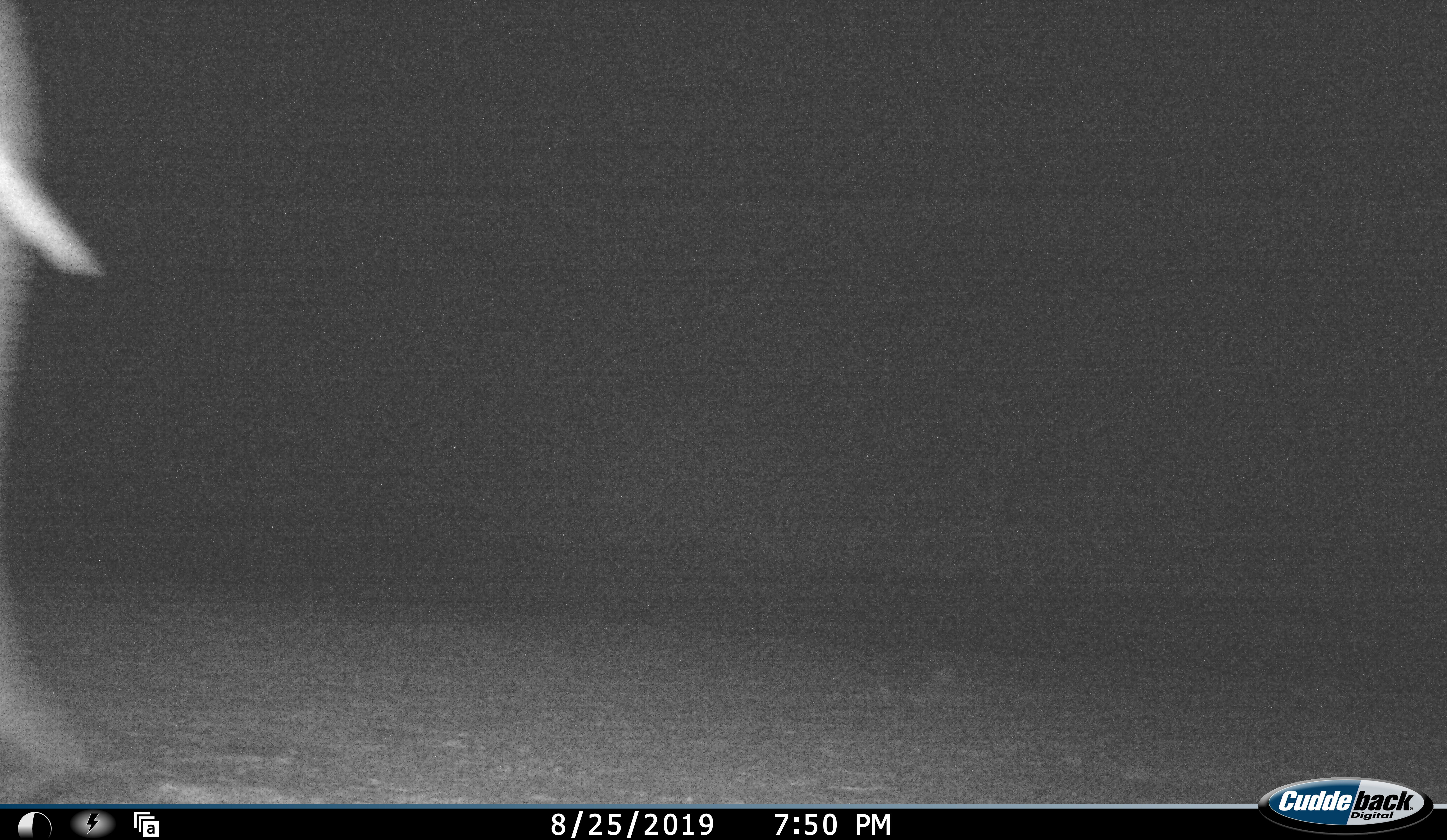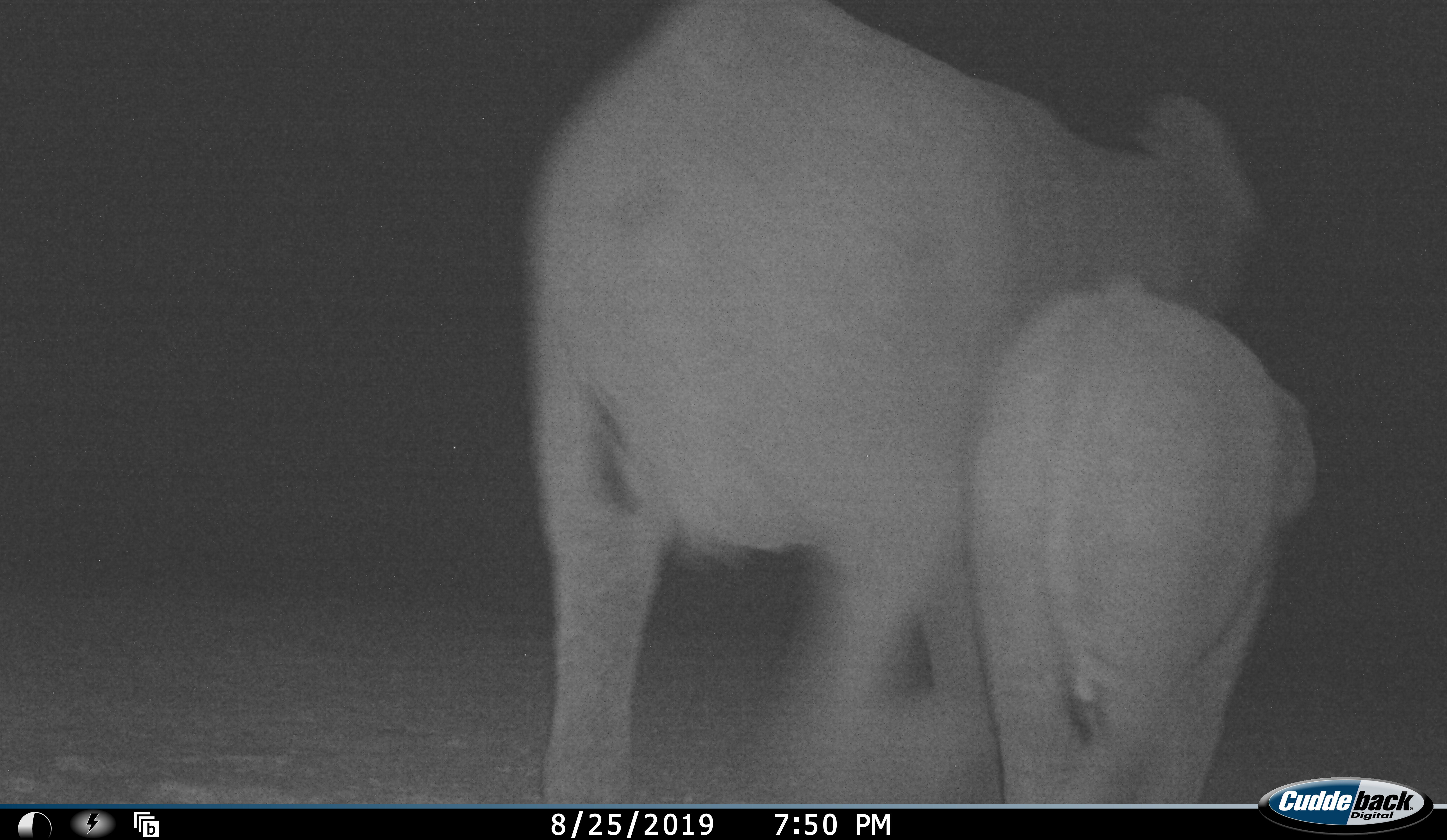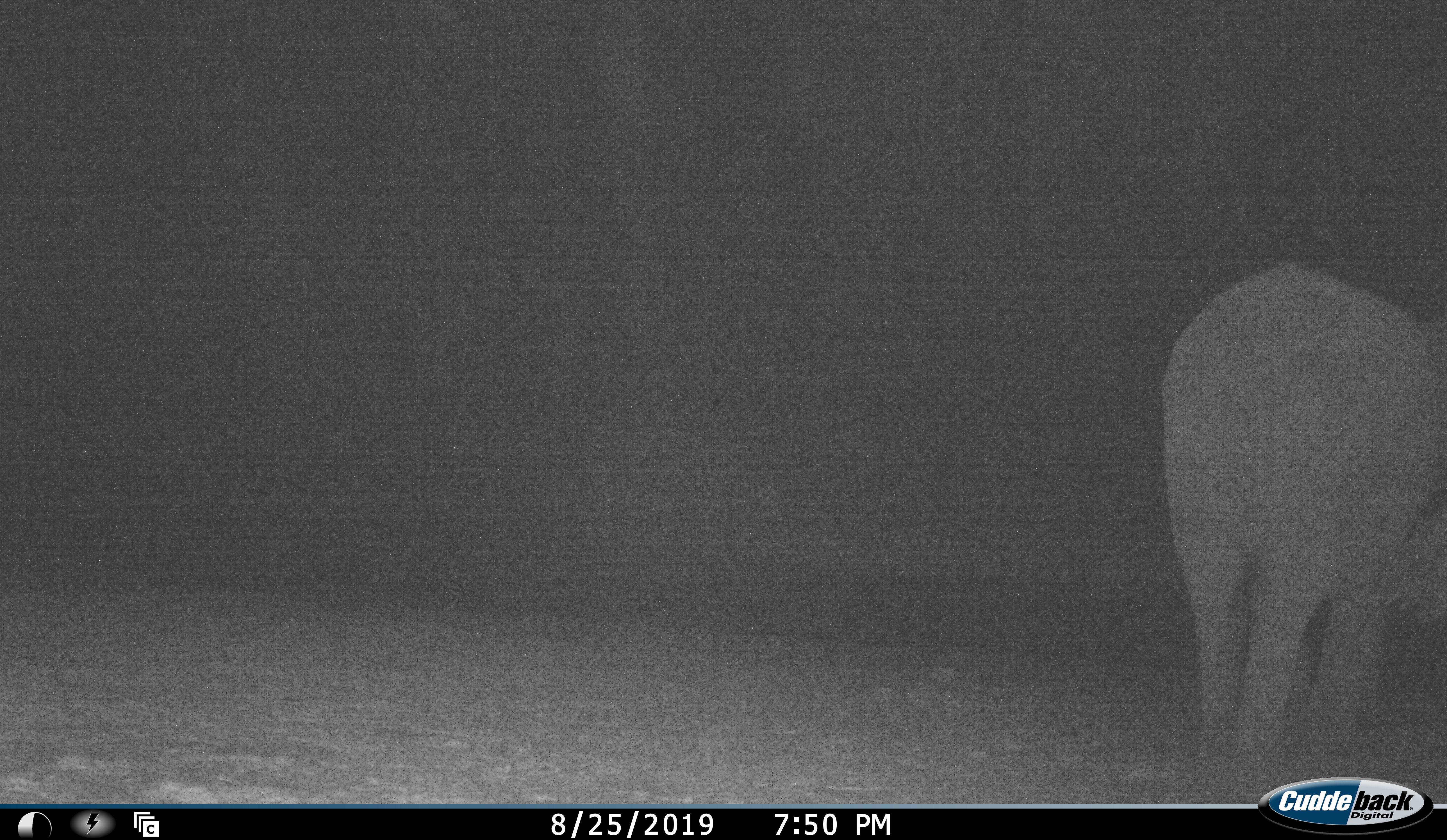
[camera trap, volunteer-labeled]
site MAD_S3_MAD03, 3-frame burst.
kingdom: Animalia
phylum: Chordata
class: Mammalia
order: Proboscidea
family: Elephantidae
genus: Loxodonta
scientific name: Loxodonta africana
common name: african bush elephant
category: elephant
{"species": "elephant (african bush elephant) (Loxodonta africana)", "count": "2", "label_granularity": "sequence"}